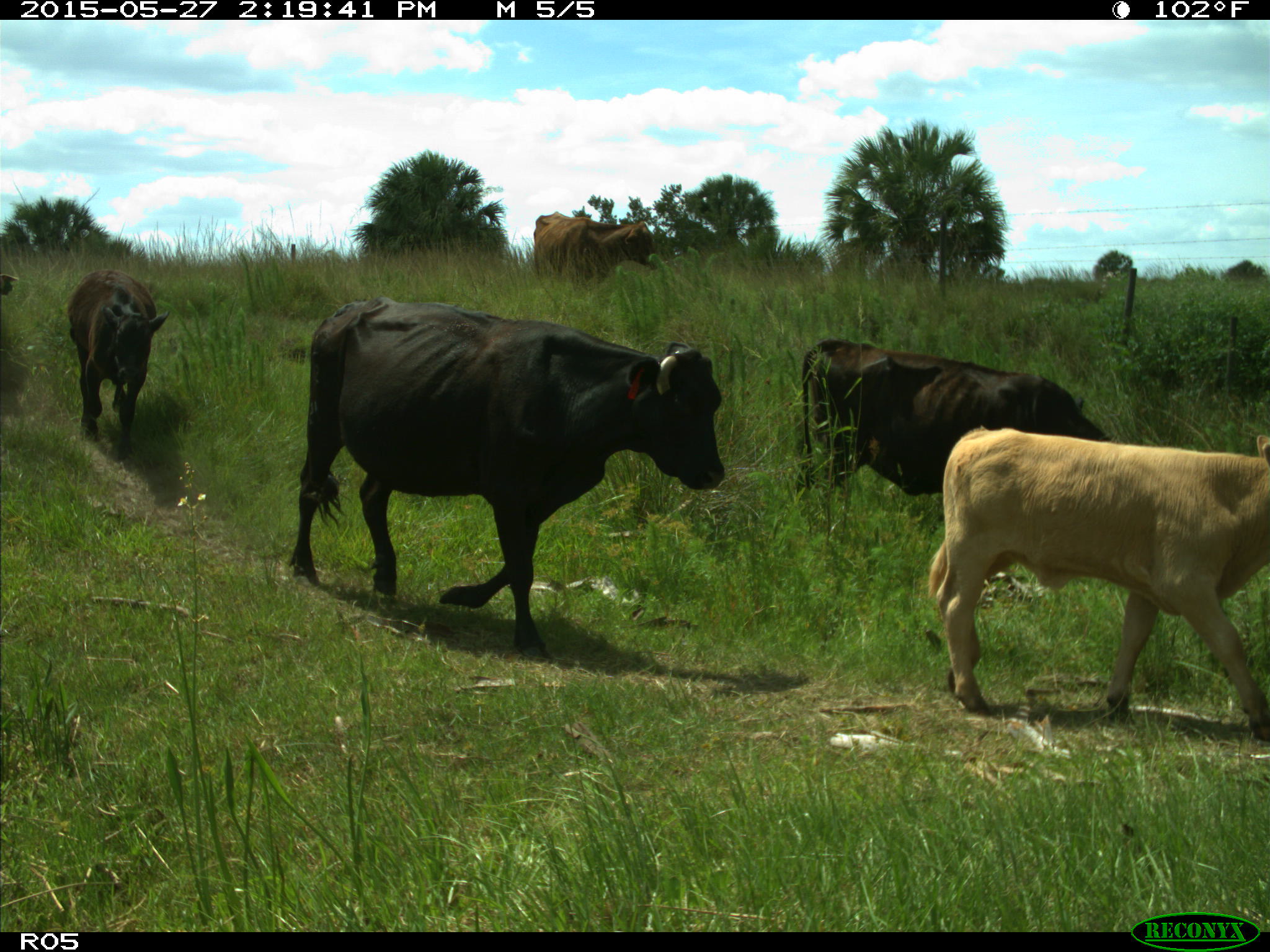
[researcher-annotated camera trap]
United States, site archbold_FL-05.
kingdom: Animalia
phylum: Chordata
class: Mammalia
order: Artiodactyla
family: Bovidae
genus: Bos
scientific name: Bos taurus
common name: domestic cow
Bos taurus (domestic cow).